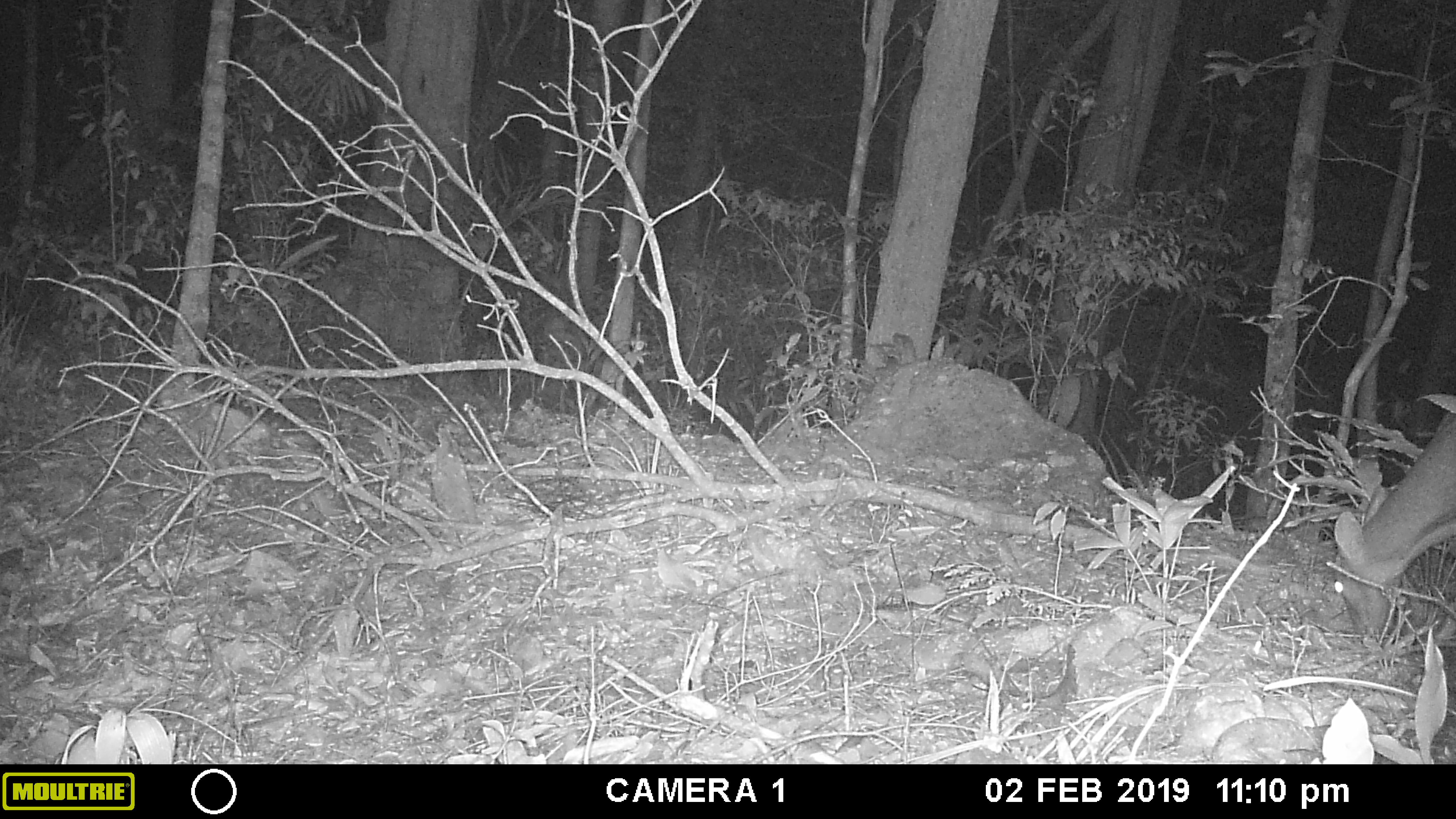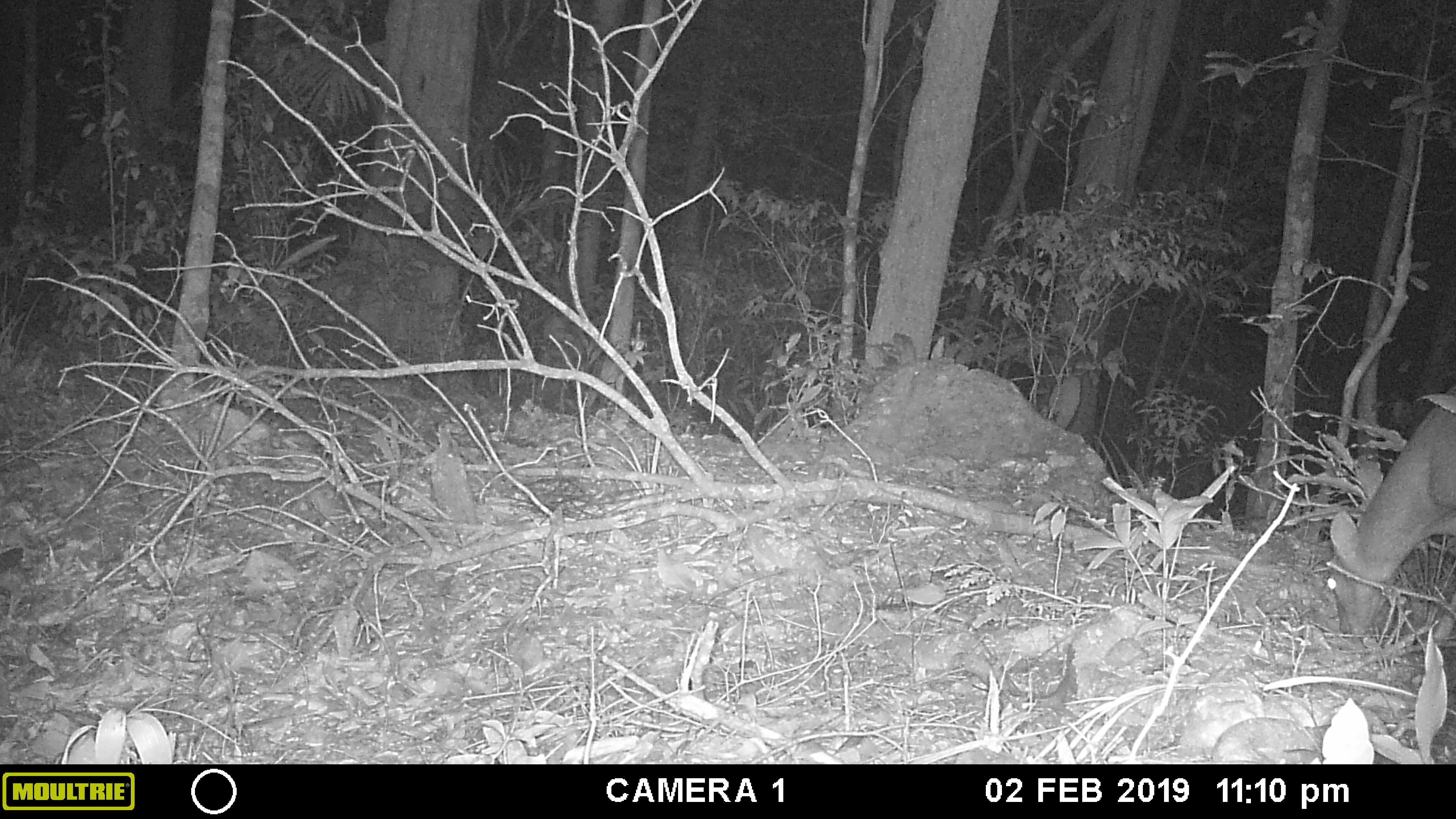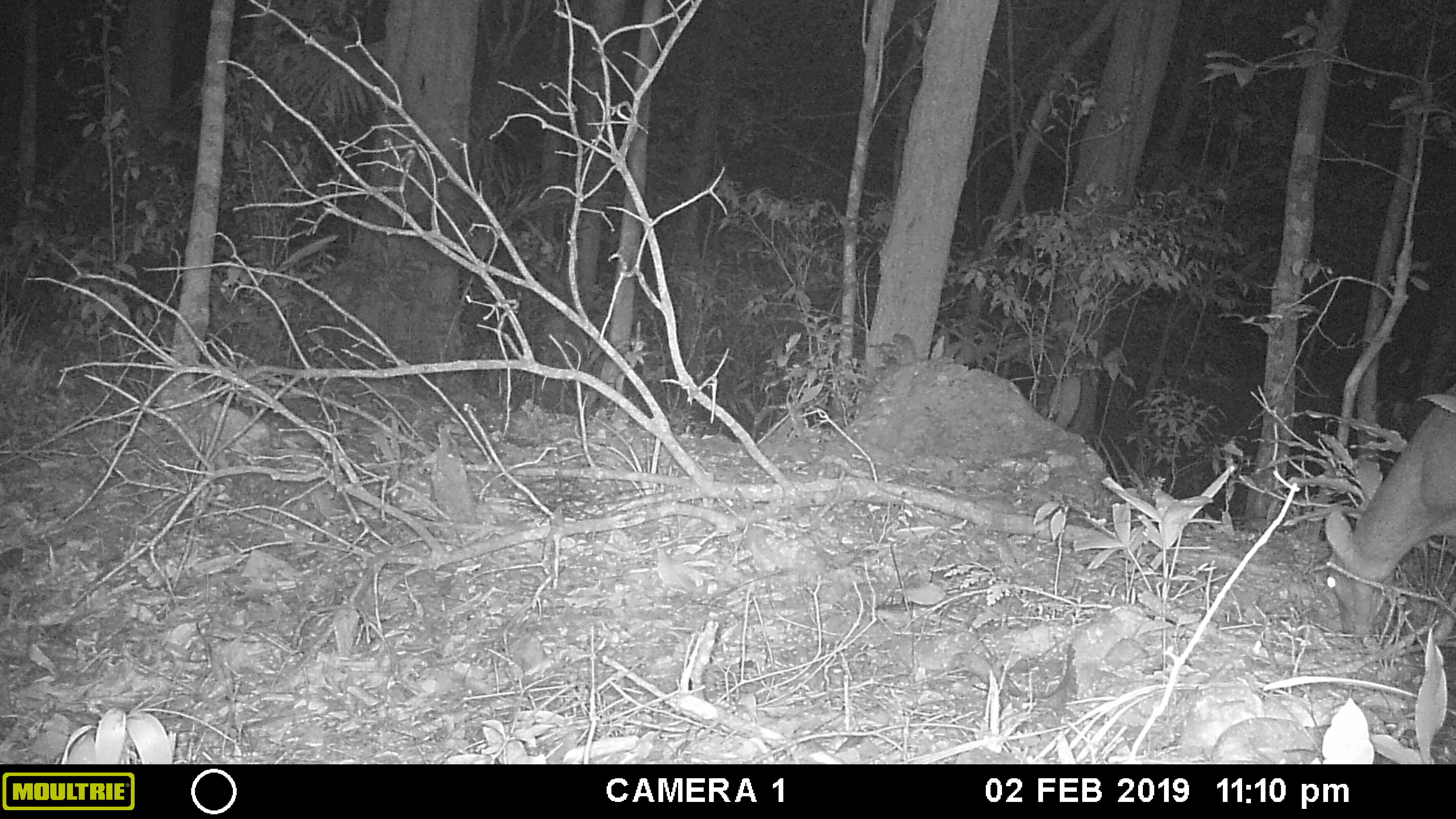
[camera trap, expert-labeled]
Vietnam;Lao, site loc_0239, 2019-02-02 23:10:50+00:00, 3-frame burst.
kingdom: Animalia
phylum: Chordata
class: Mammalia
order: Artiodactyla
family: Cervidae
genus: Muntiacus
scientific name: Muntiacus vuquangensis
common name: large-antlered muntjac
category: large antlered muntjac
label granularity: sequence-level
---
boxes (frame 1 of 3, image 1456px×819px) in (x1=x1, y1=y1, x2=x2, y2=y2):
large antlered muntjac: (x1=1332, y1=401, x2=1456, y2=637)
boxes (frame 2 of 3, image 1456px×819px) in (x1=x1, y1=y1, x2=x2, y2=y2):
large antlered muntjac: (x1=1328, y1=381, x2=1456, y2=636)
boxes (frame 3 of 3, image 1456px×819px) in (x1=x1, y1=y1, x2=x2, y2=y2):
large antlered muntjac: (x1=1321, y1=381, x2=1456, y2=636)